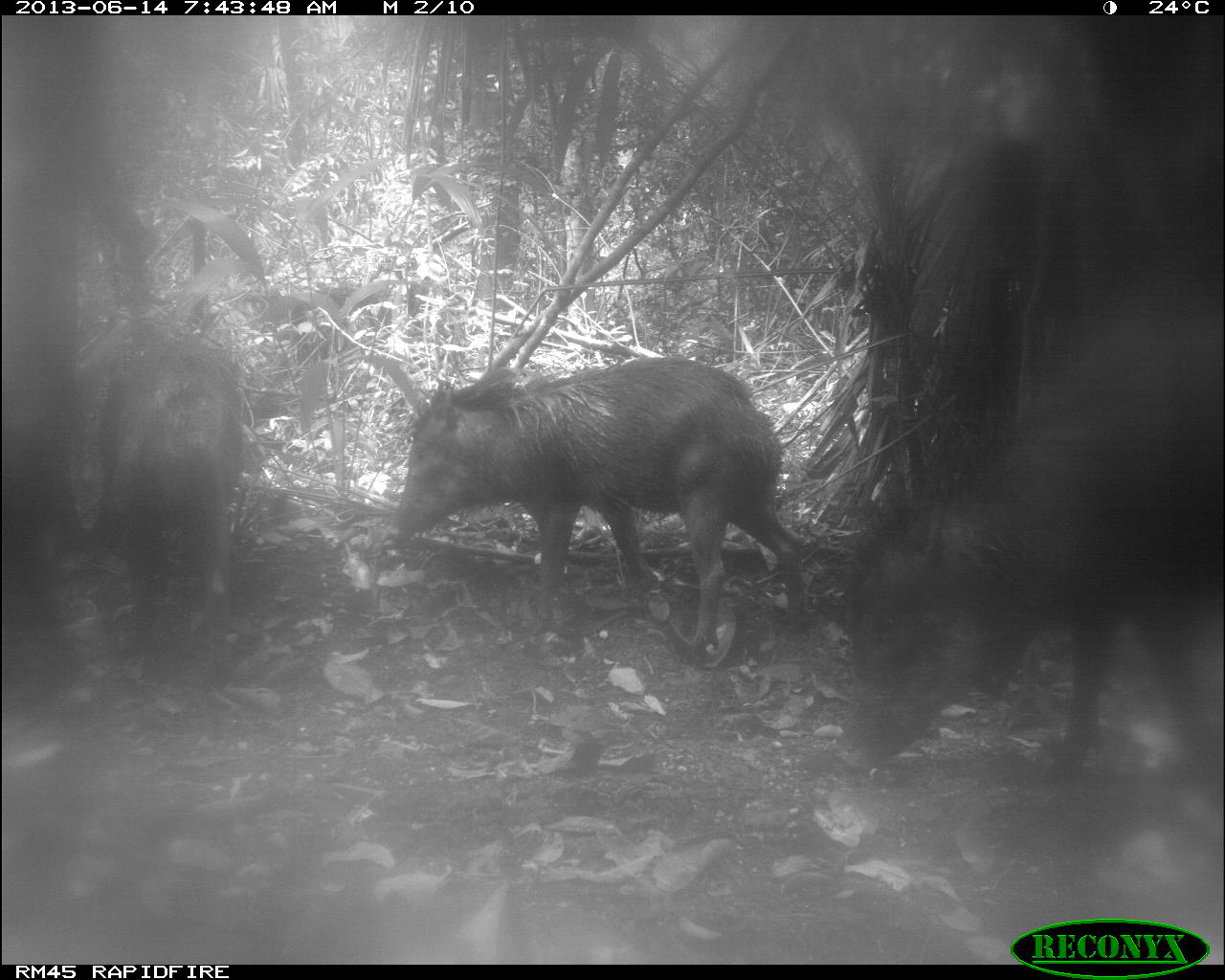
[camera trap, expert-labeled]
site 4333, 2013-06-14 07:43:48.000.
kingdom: Animalia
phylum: Chordata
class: Mammalia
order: Artiodactyla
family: Tayassuidae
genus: Tayassu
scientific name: Tayassu pecari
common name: white-lipped peccary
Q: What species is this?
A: Tayassu pecari (white-lipped peccary).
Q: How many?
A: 6.